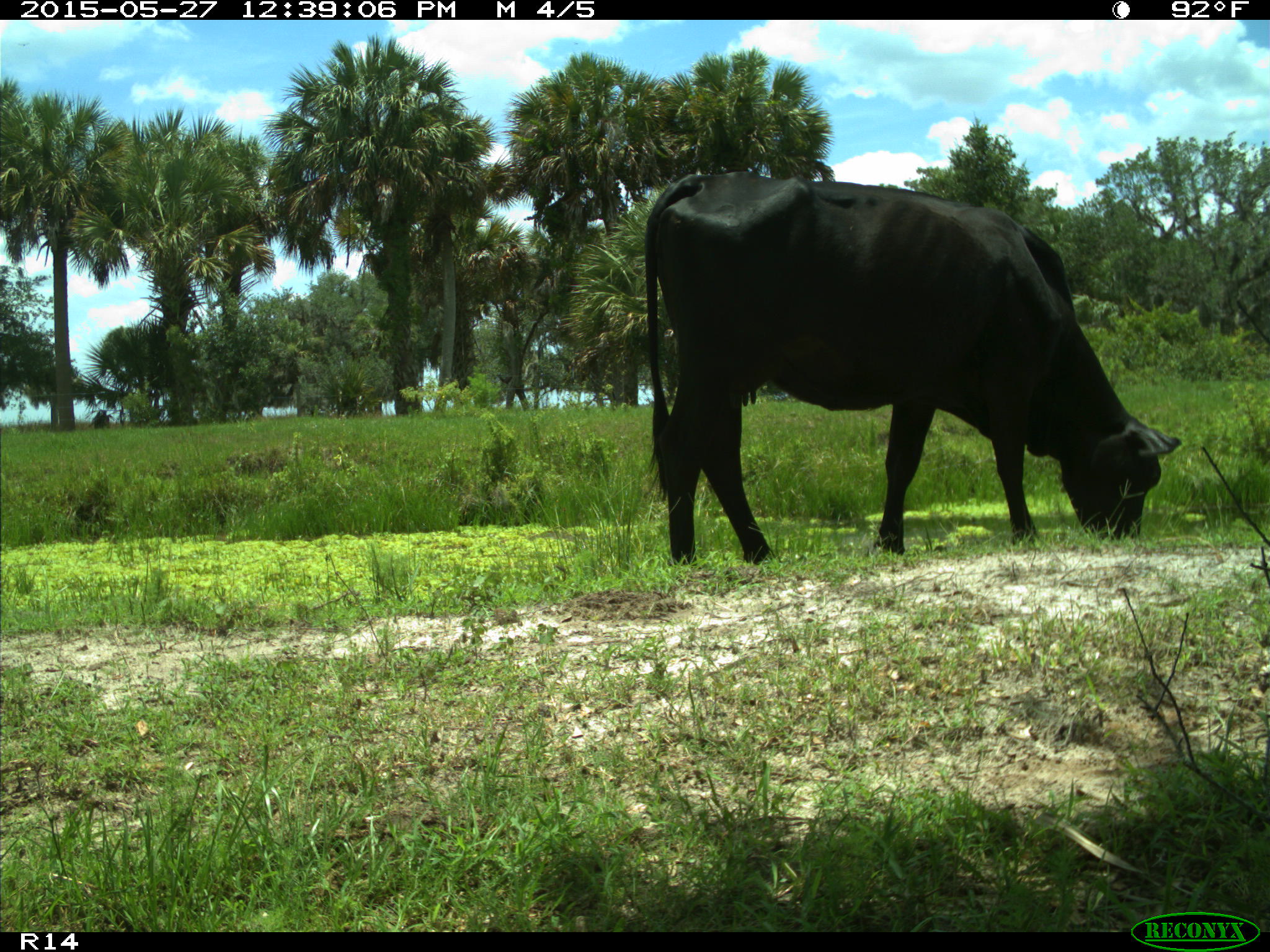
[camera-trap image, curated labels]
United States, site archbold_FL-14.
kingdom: Animalia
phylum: Chordata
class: Mammalia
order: Artiodactyla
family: Bovidae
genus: Bos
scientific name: Bos taurus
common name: domestic cow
Bos taurus (domestic cow).